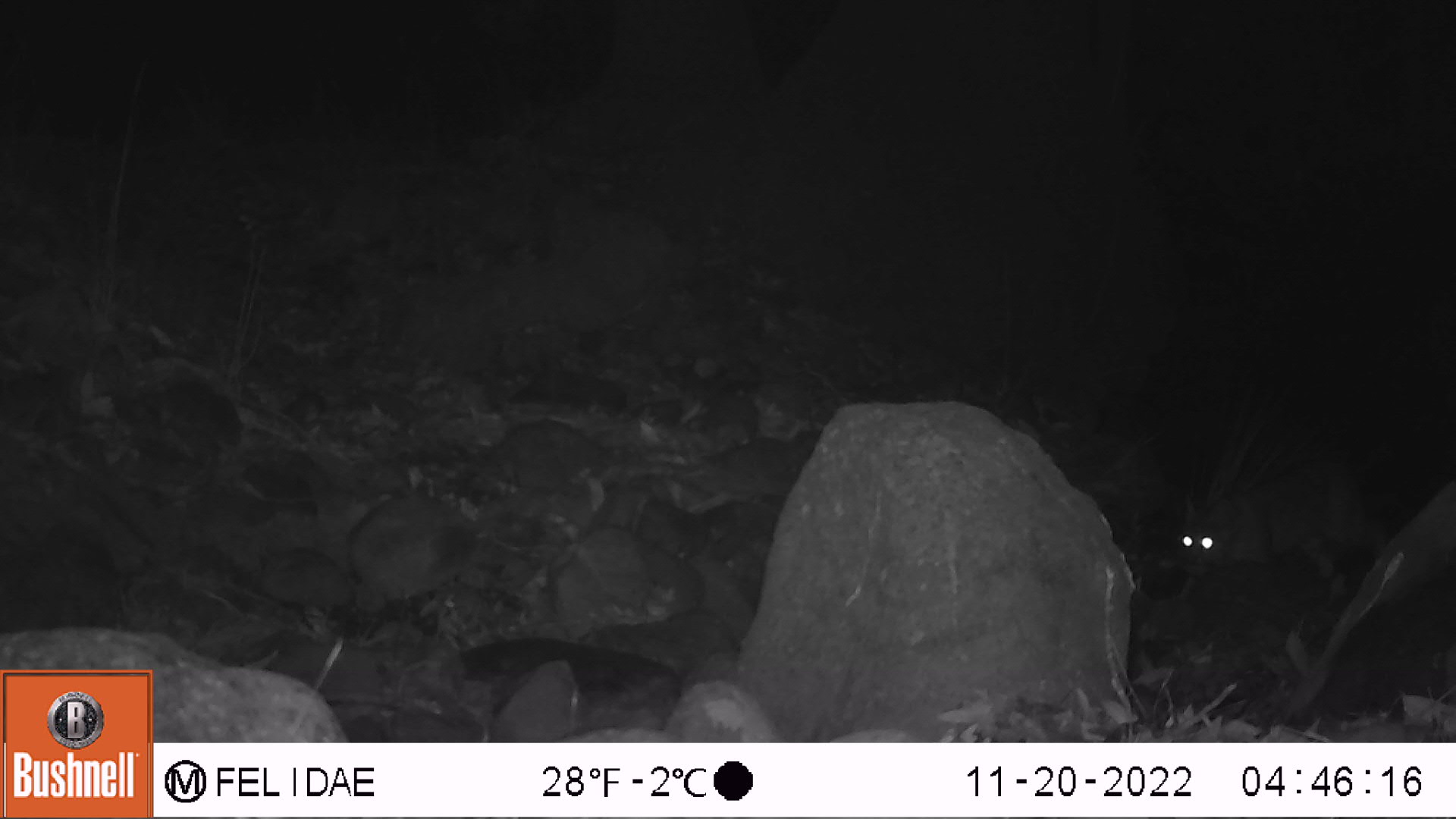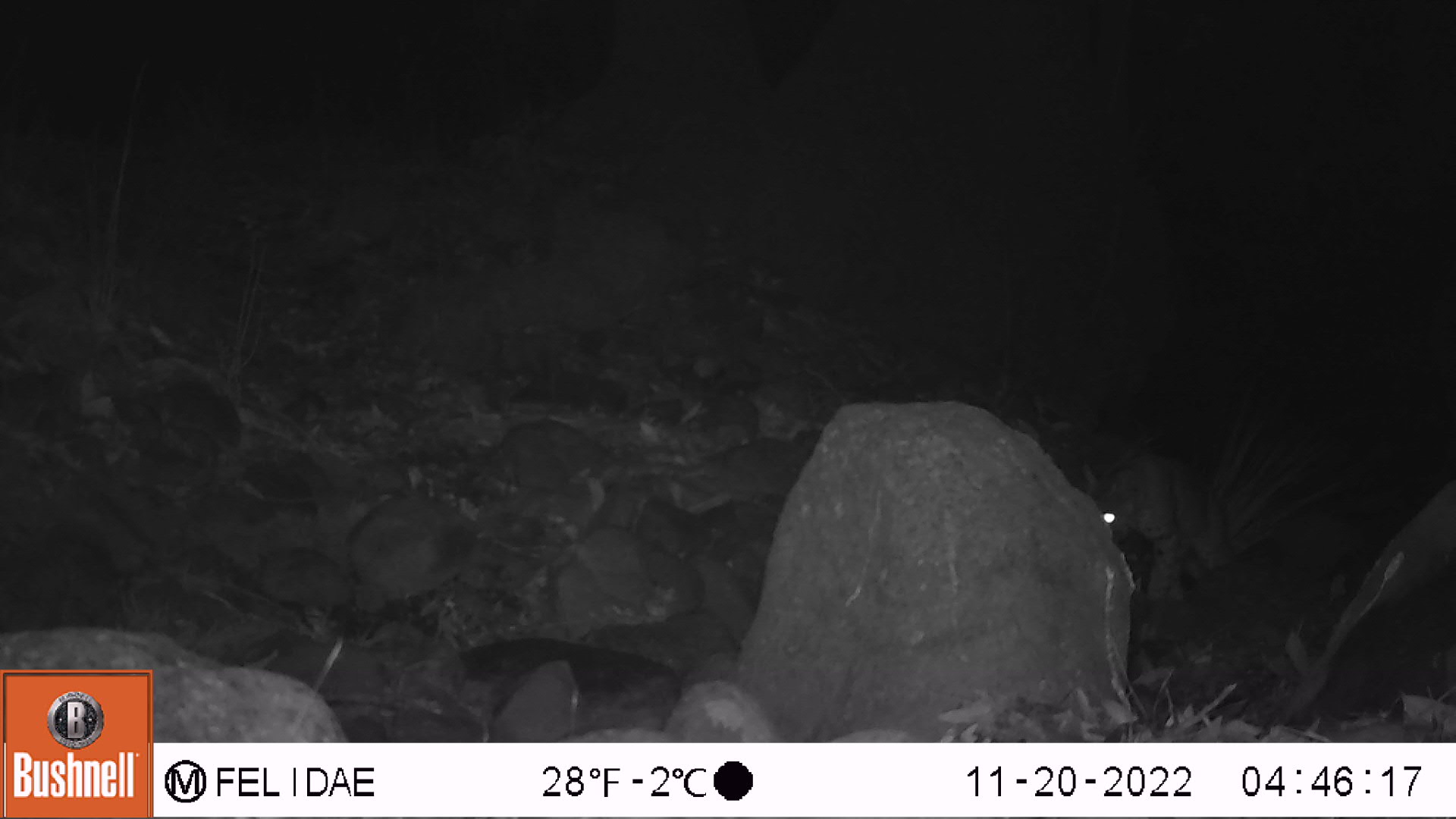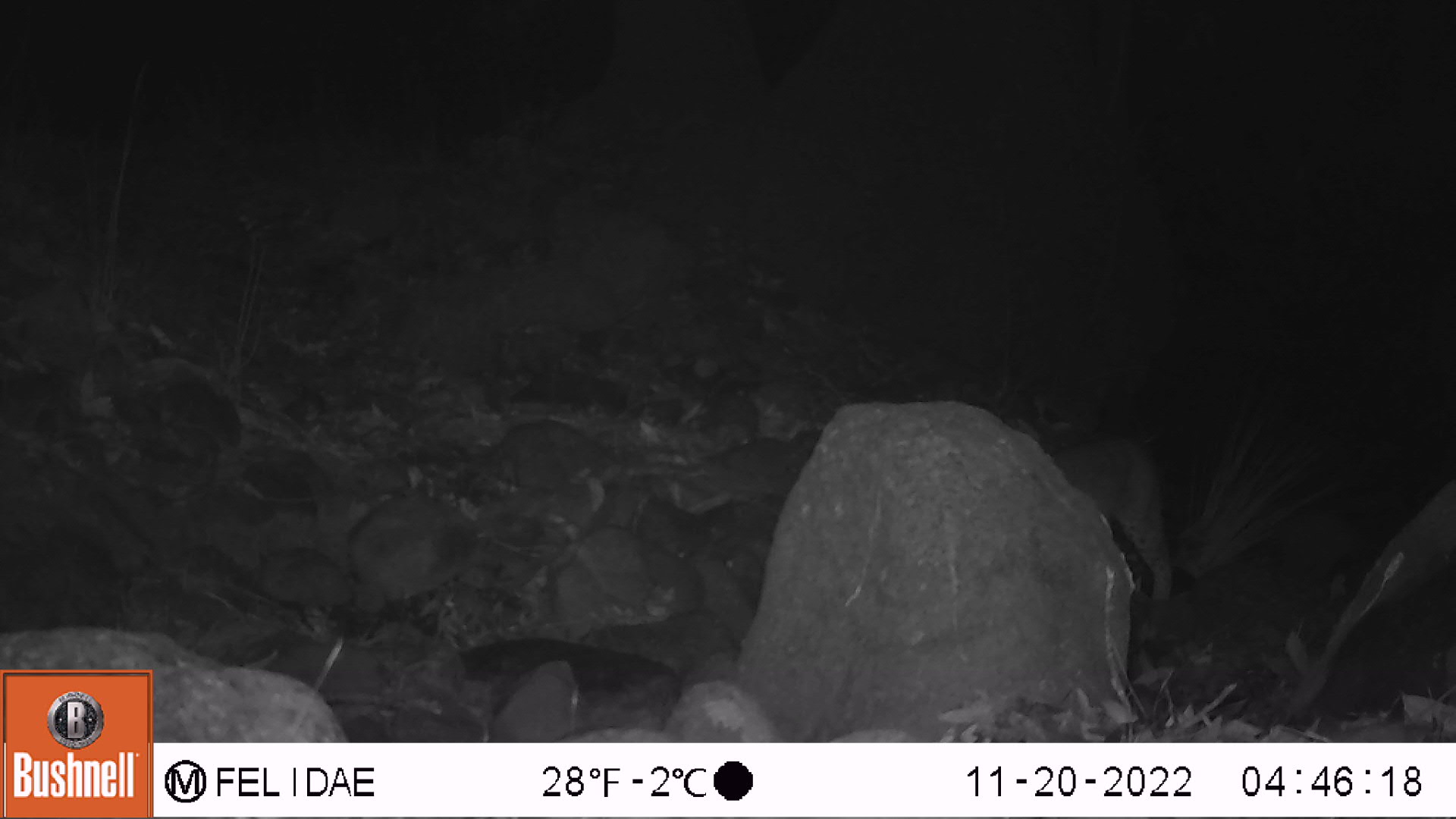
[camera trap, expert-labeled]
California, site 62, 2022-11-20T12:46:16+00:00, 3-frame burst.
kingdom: Animalia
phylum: Chordata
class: Mammalia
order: Carnivora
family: Felidae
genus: Lynx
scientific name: Lynx rufus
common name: bobcat